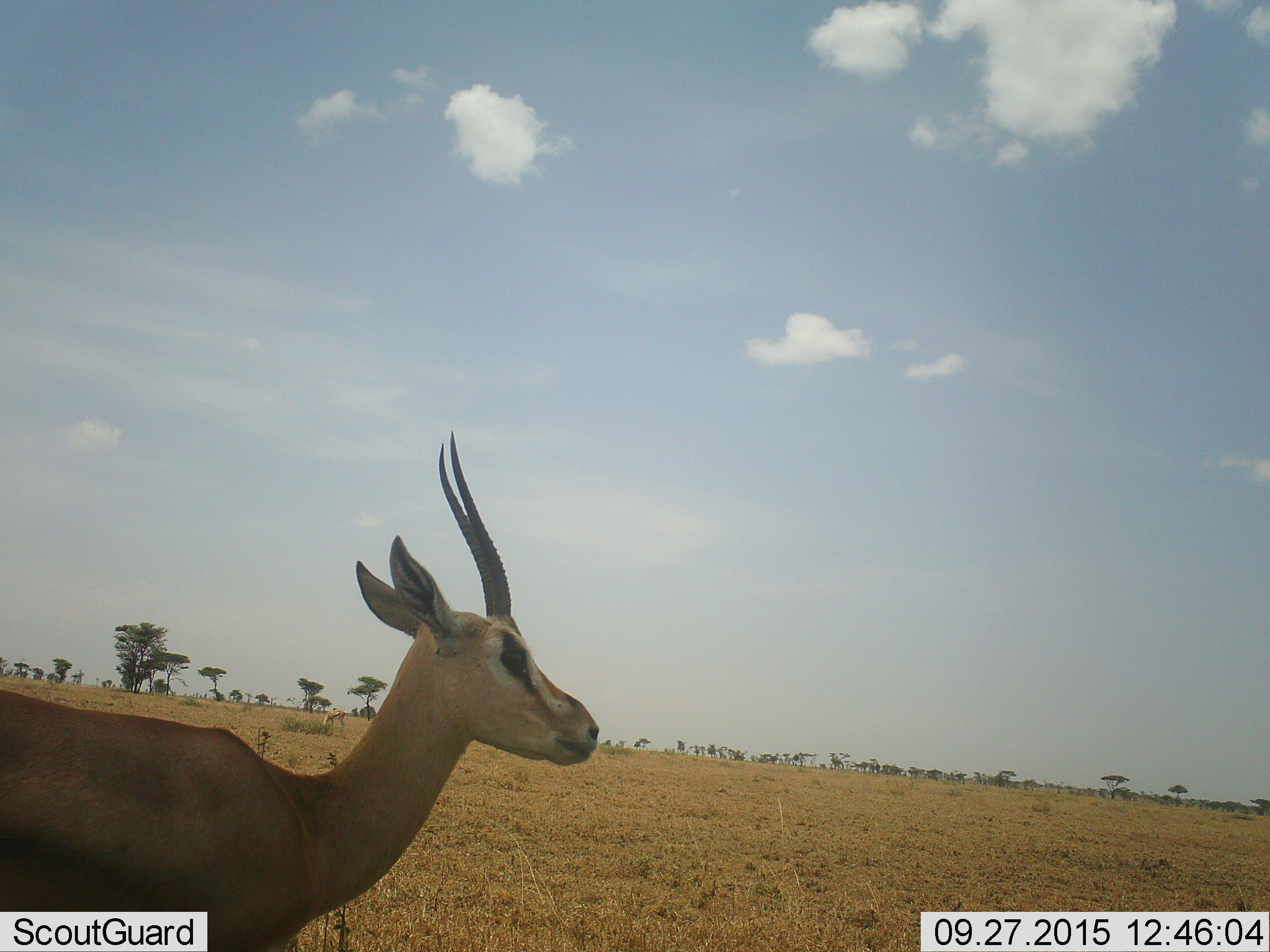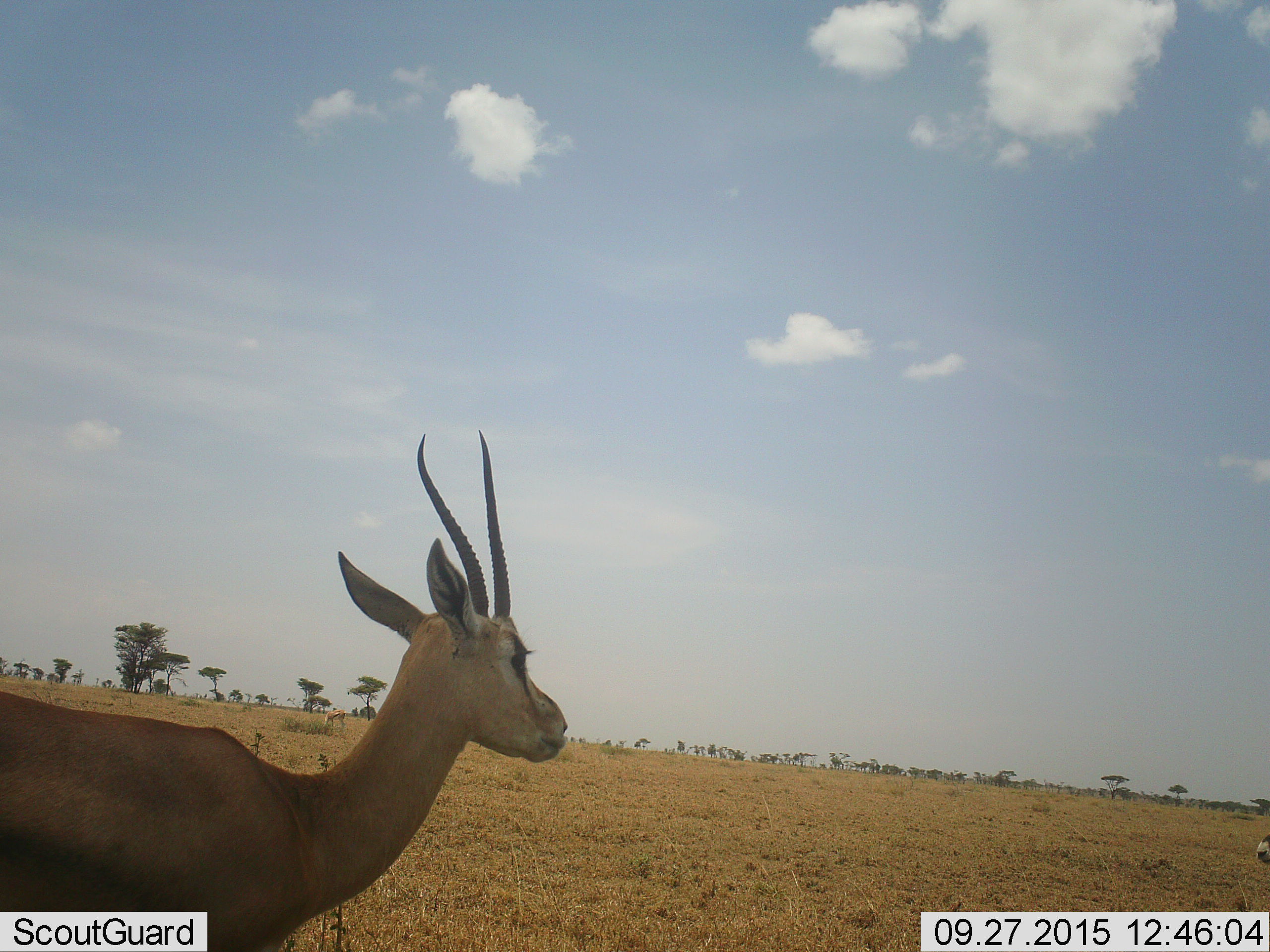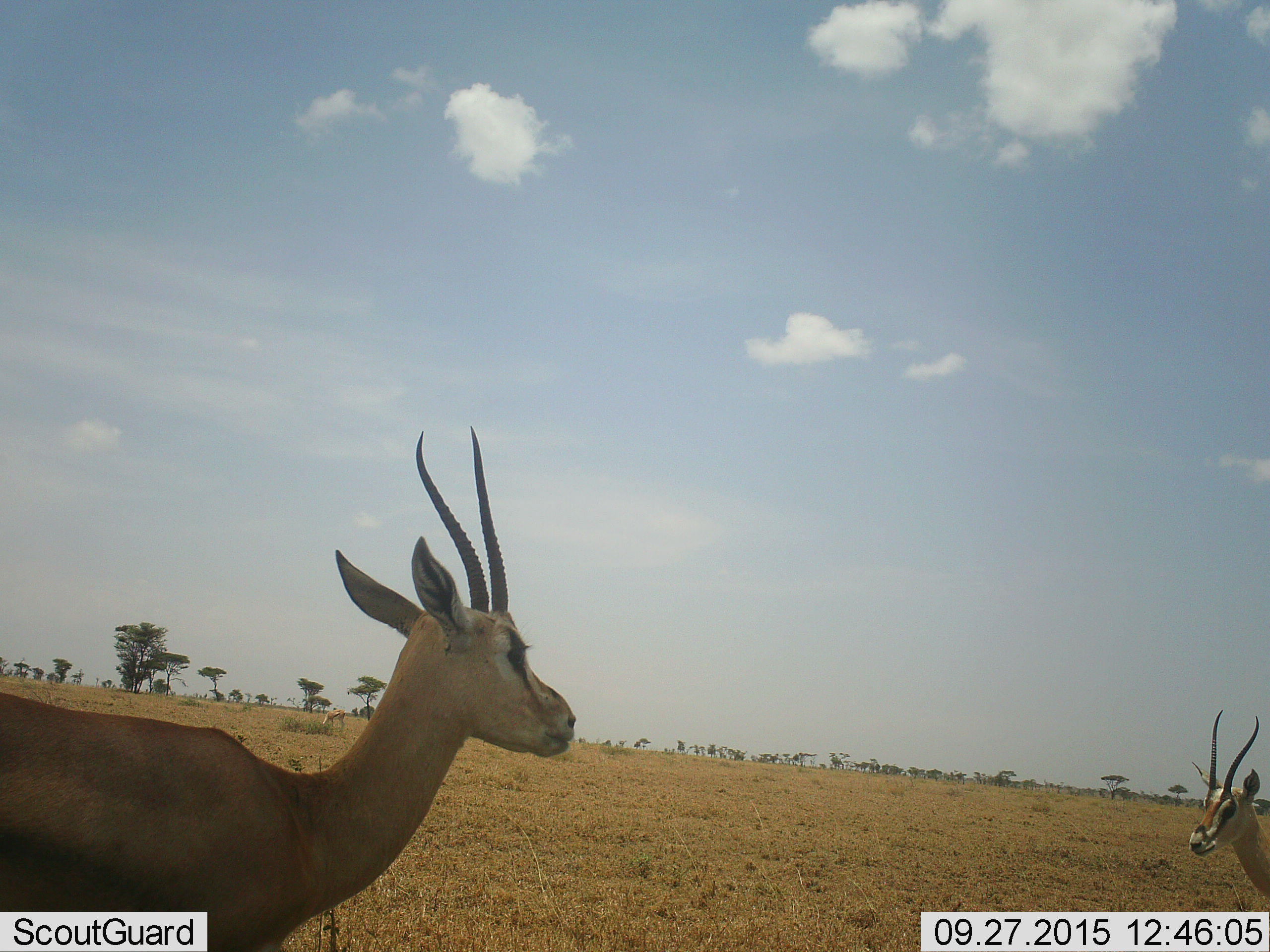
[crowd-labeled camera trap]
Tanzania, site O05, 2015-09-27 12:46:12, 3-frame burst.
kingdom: Animalia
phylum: Chordata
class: Mammalia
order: Artiodactyla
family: Bovidae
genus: Eudorcas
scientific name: Eudorcas thomsonii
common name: thomson's gazelle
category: gazellethomsons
Gazellethomsons (thomson's gazelle) (Eudorcas thomsonii), count 3. Behavior (volunteer vote fractions): standing 75%, resting 0%, moving 50%, interacting 0%. Young present (vote fraction): 0%. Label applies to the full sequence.